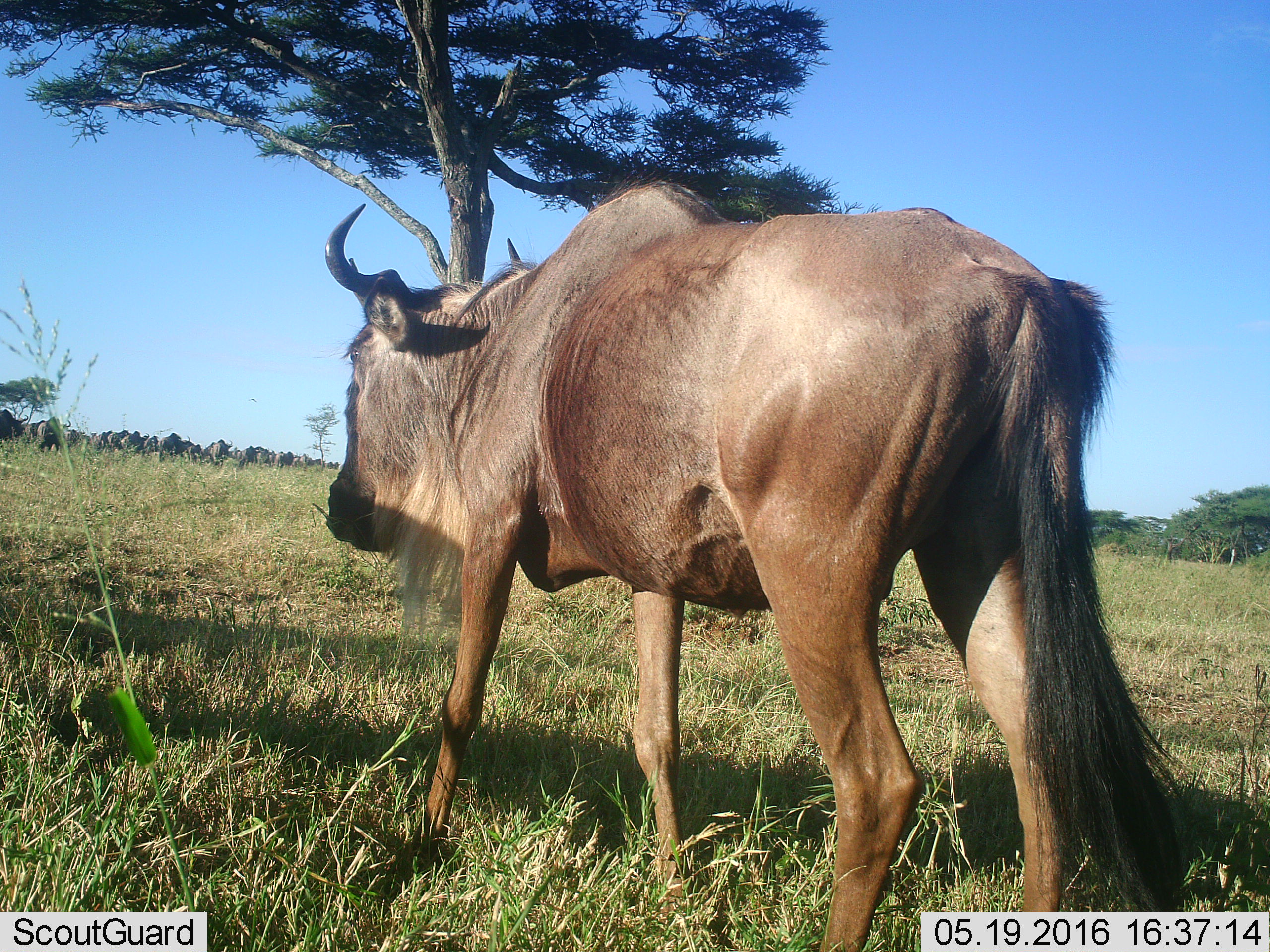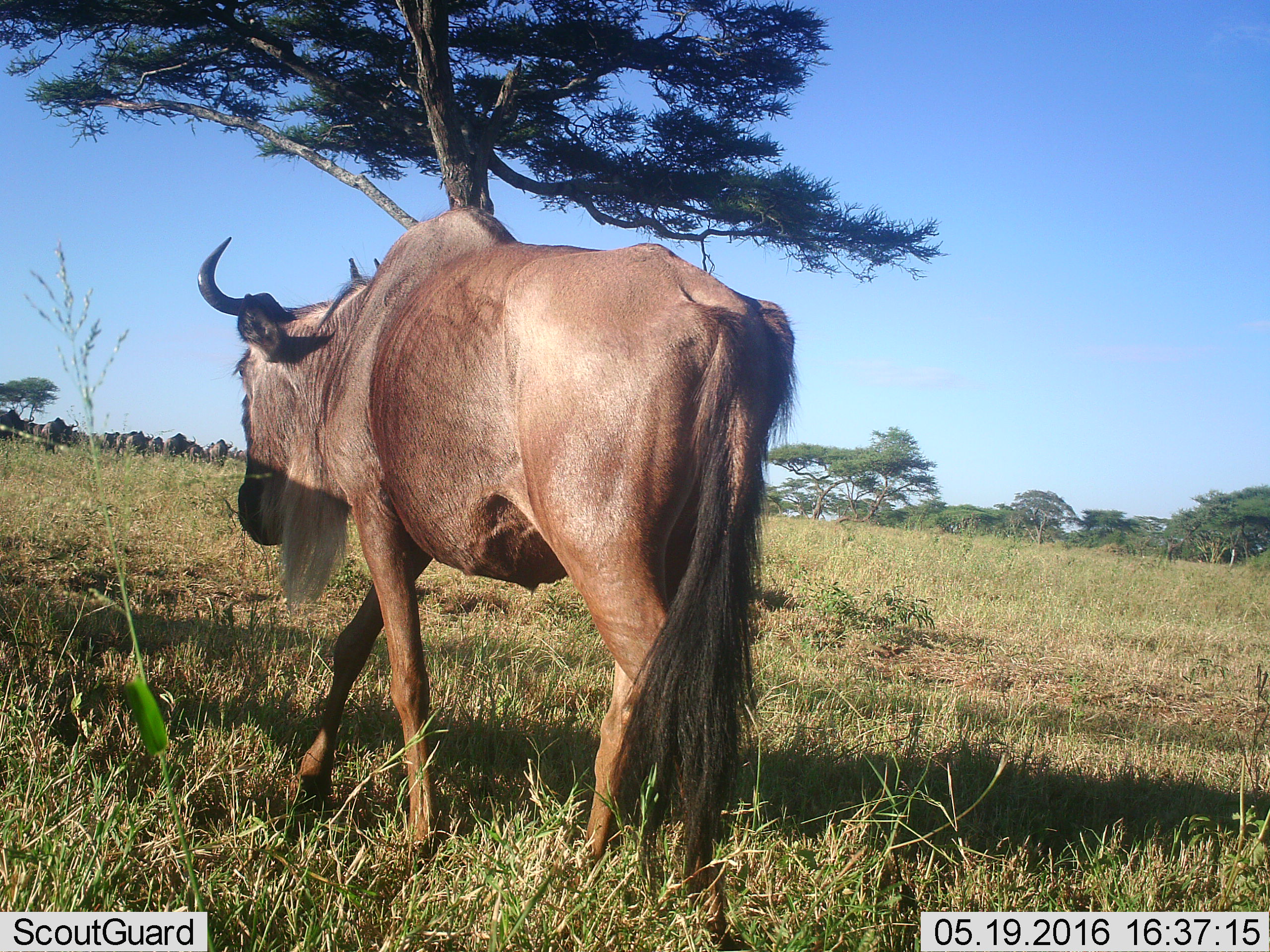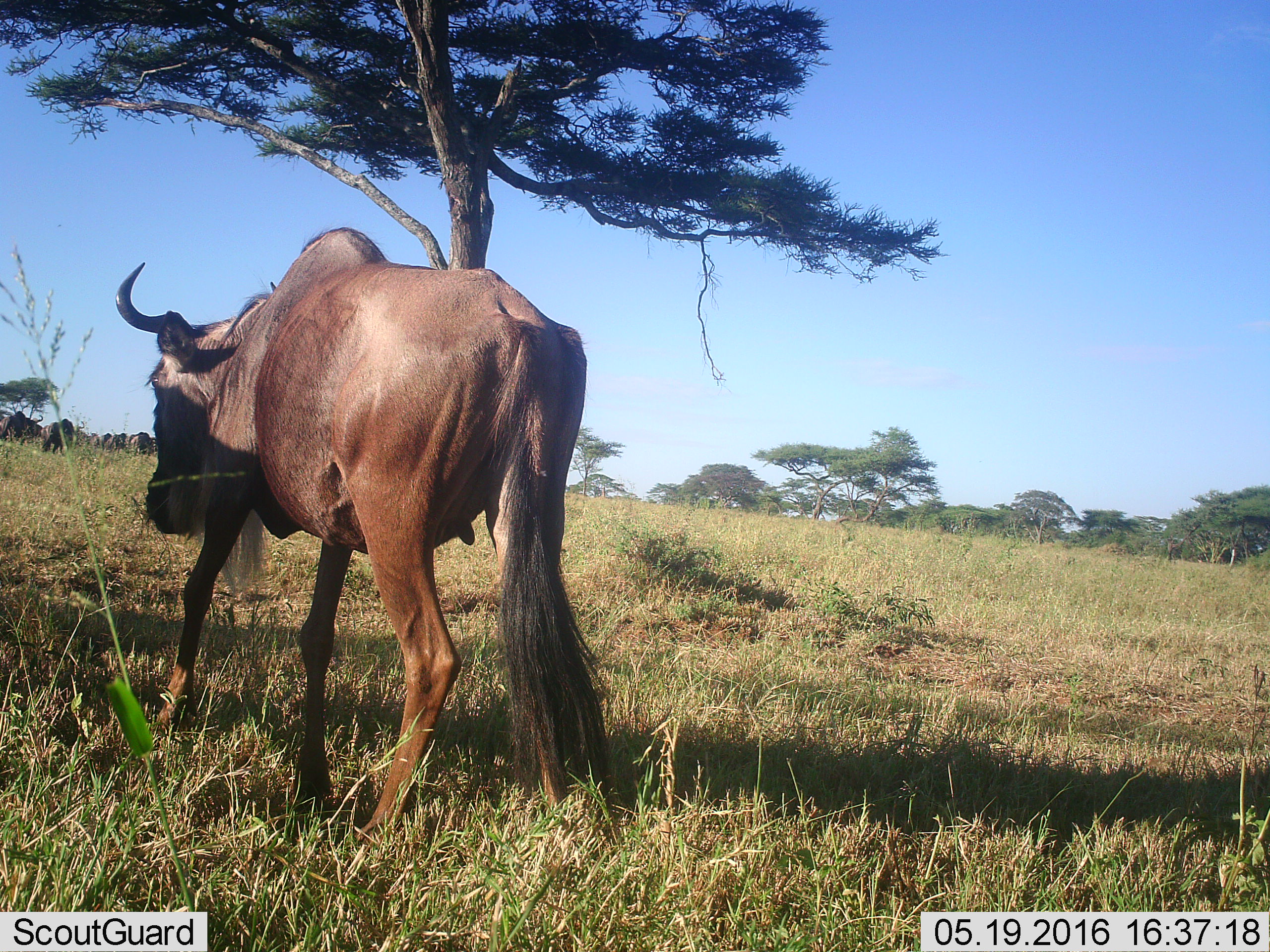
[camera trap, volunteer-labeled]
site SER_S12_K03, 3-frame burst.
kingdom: Animalia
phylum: Chordata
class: Mammalia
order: Artiodactyla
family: Bovidae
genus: Connochaetes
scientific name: Connochaetes taurinus taurinus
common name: blue wildebeest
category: wildebeestblue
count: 11-50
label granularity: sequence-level